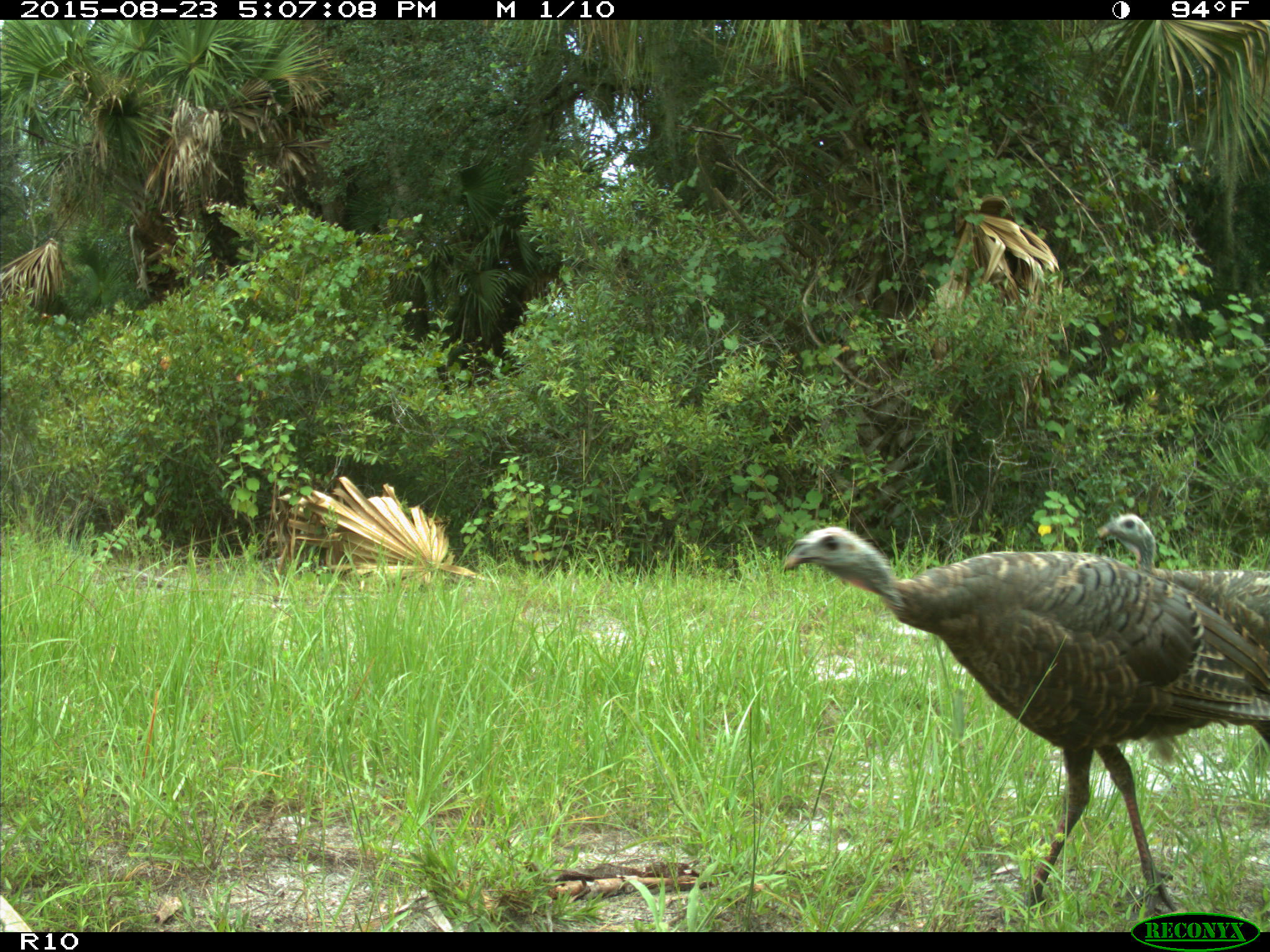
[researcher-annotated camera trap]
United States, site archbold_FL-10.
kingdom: Animalia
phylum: Chordata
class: Aves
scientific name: Aves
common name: birds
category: unidentified bird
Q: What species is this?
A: Unidentified bird (birds) (Aves).